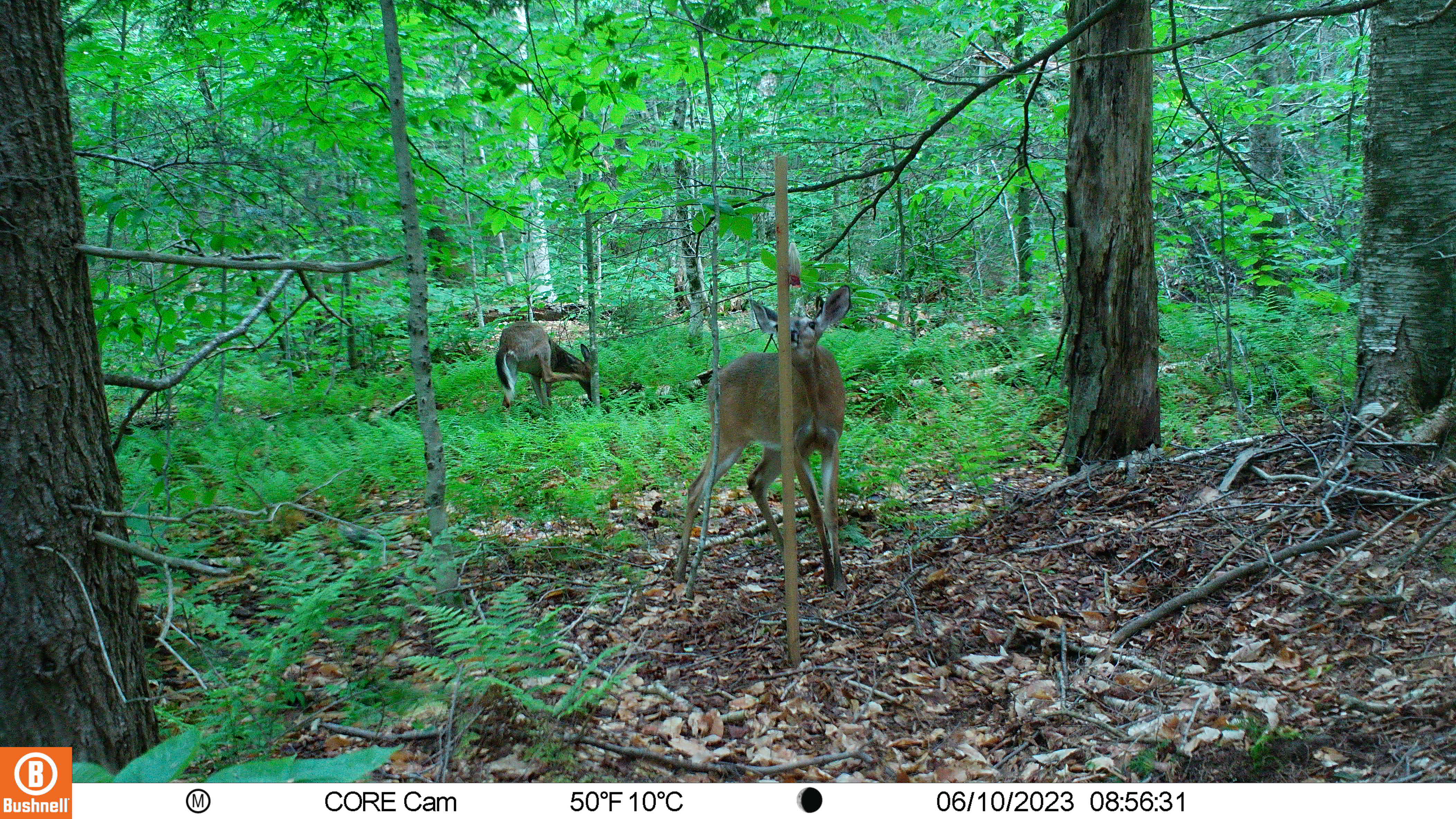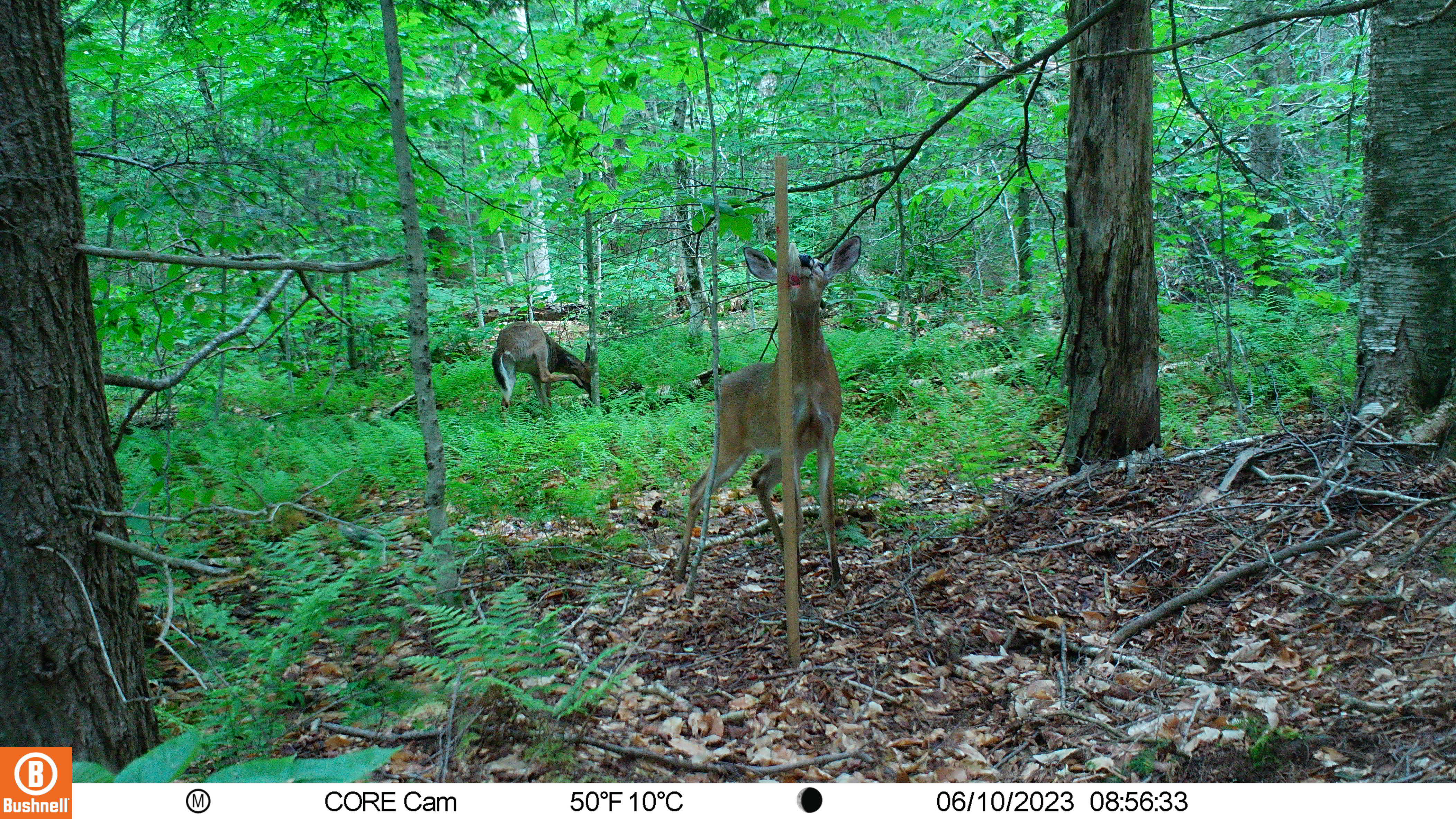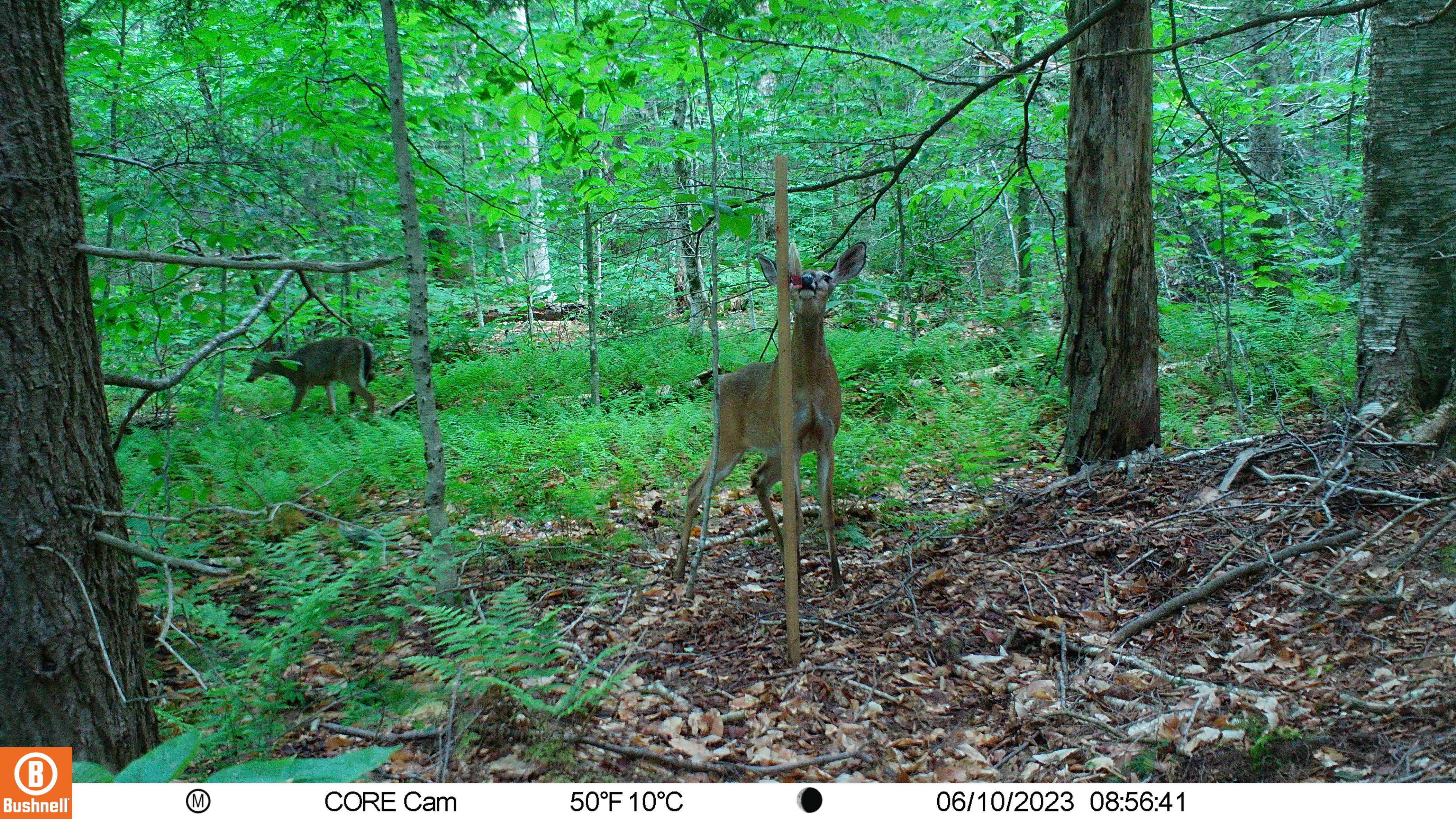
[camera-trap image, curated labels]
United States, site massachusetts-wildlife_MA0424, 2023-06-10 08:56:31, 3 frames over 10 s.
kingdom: Animalia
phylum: Chordata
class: Mammalia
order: Artiodactyla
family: Cervidae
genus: Odocoileus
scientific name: Odocoileus virginianus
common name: white-tailed deer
White-tailed deer (Odocoileus virginianus).